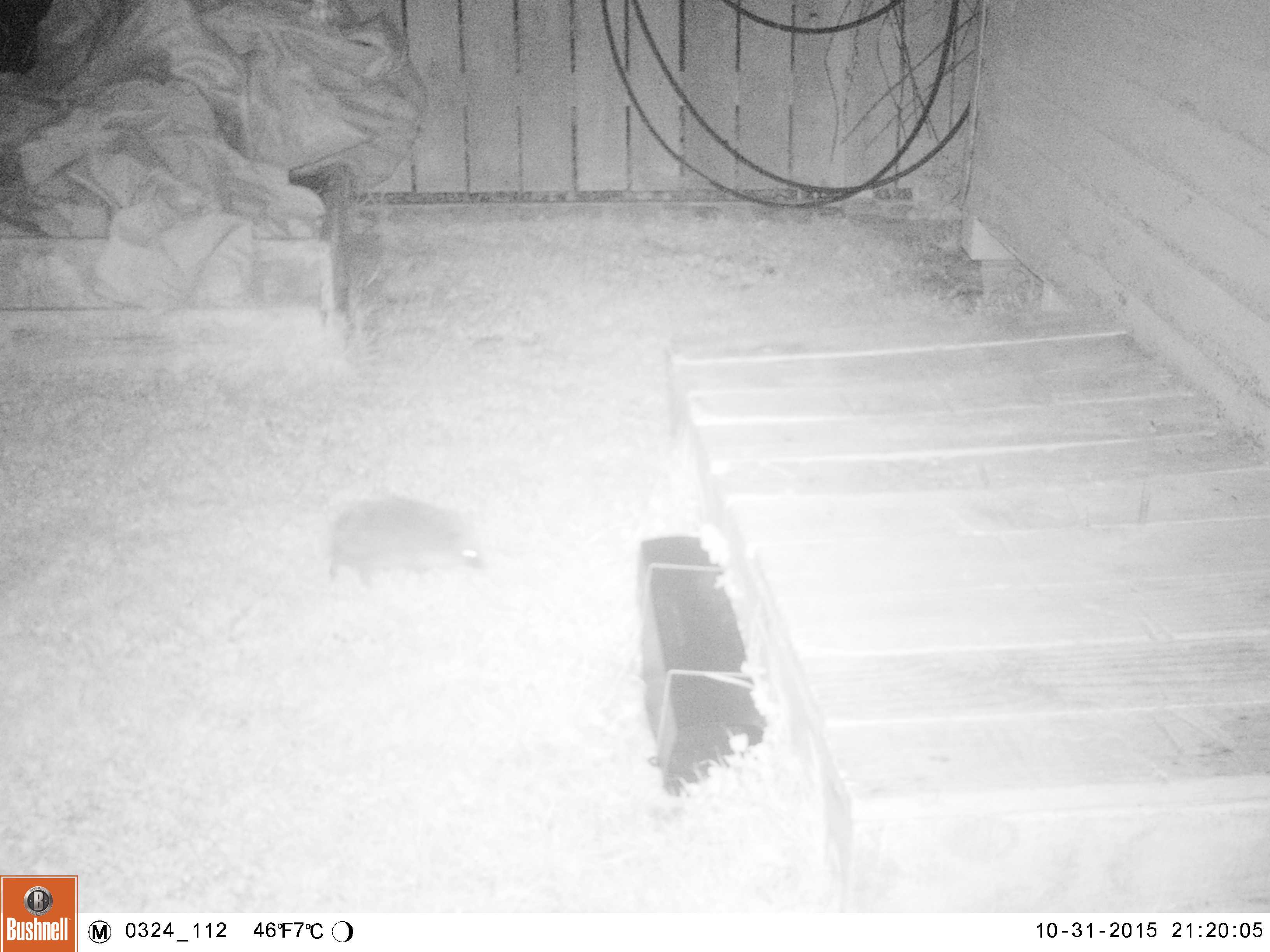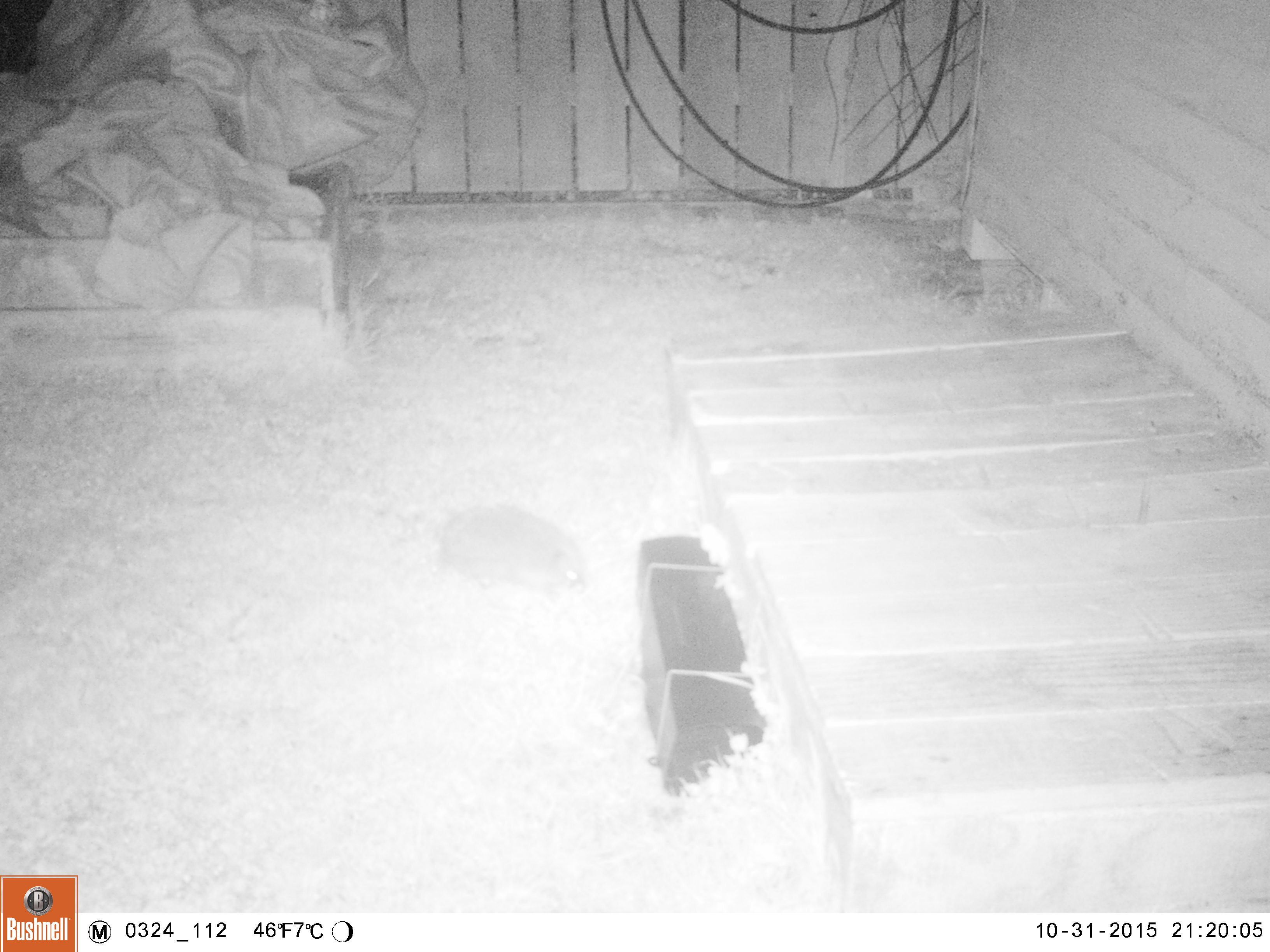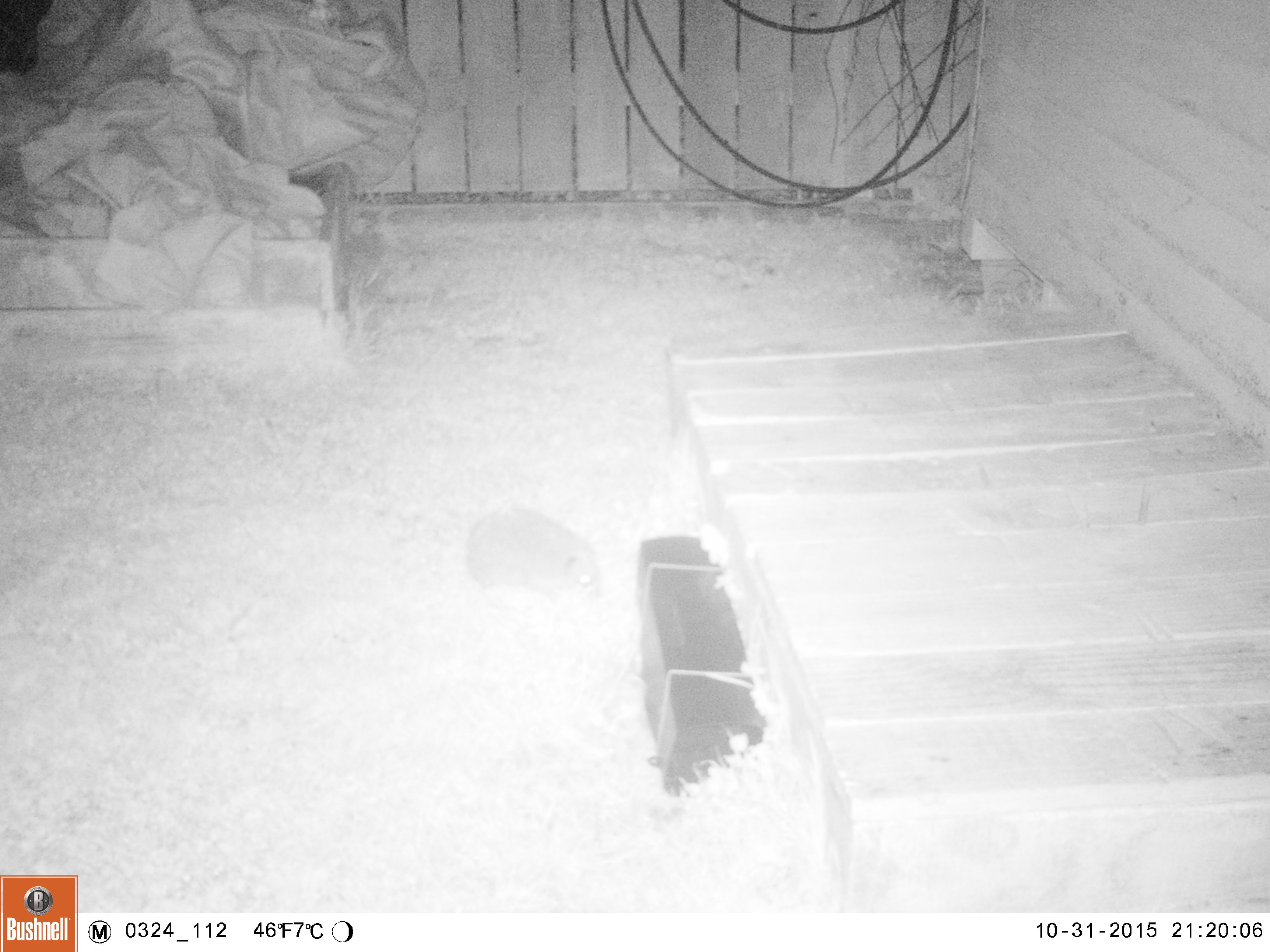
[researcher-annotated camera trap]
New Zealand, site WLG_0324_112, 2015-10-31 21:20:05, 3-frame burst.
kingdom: Animalia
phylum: Chordata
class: Mammalia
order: Eulipotyphla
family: Erinaceidae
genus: Erinaceus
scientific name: Erinaceus europaeus europaeus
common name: european hedgehog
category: hedgehog